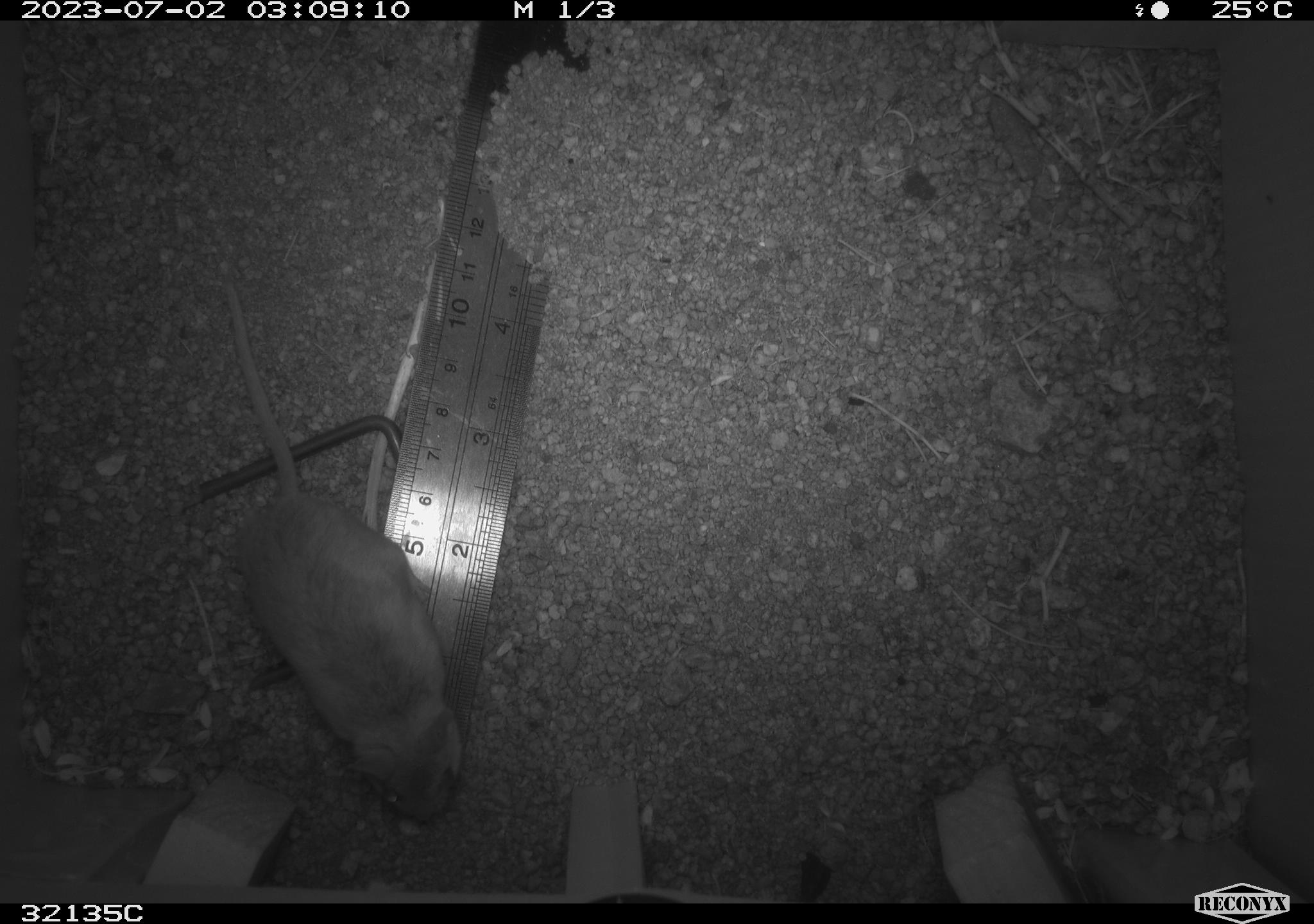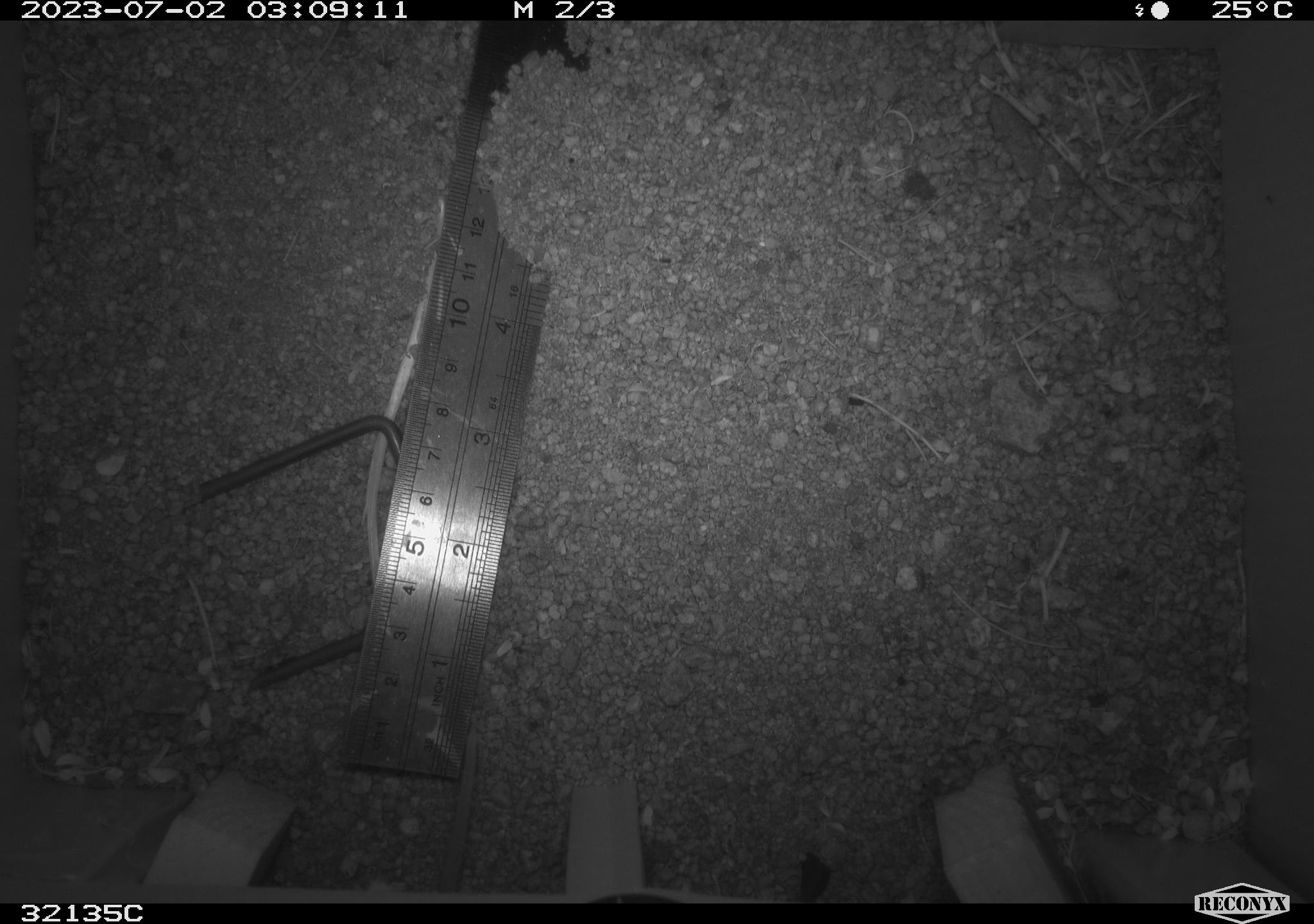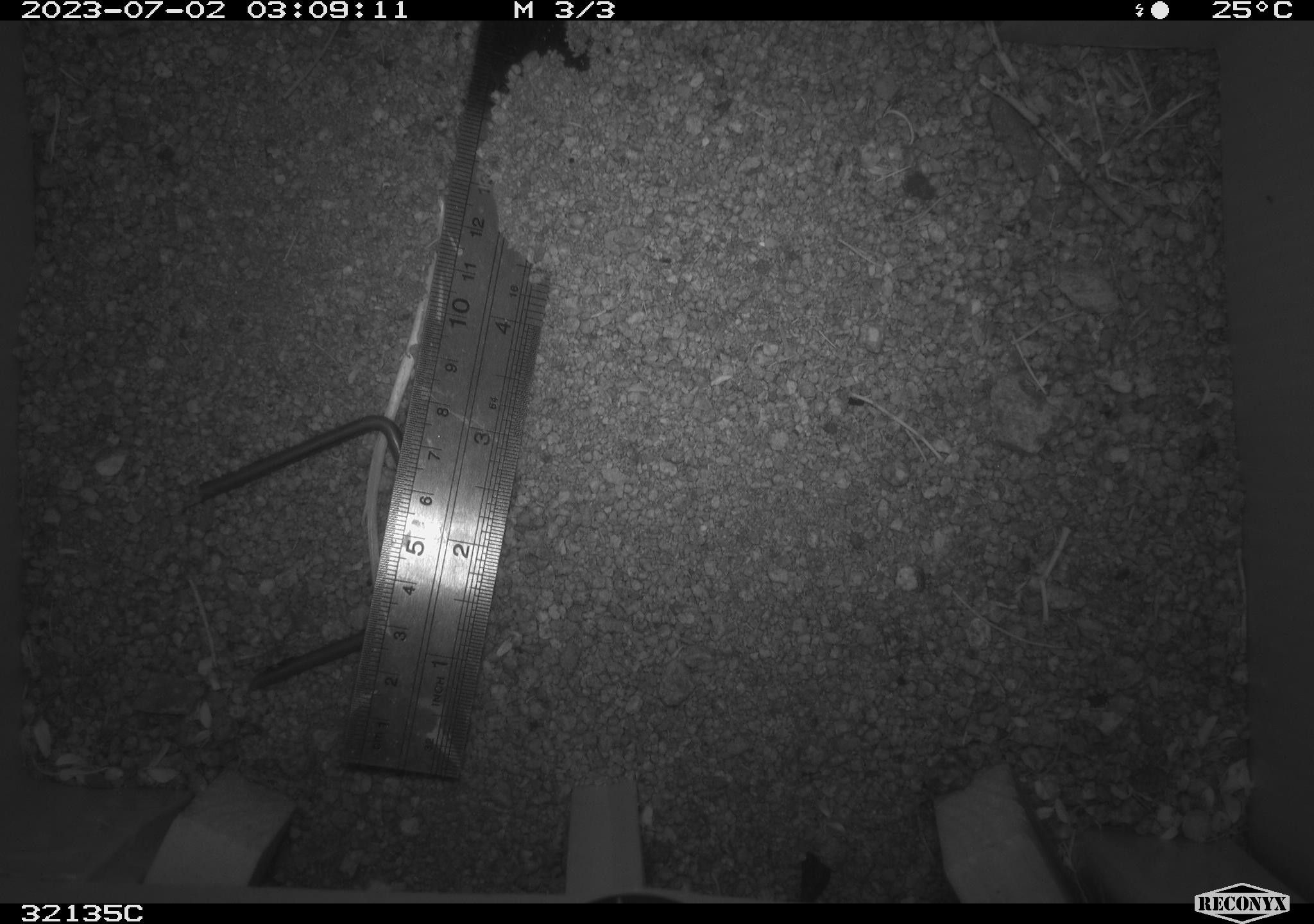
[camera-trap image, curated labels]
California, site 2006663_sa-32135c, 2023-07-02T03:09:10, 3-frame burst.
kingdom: Animalia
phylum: Chordata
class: Mammalia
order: Rodentia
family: Cricetidae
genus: Peromyscus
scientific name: Peromyscus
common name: deer mice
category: peromyscus species